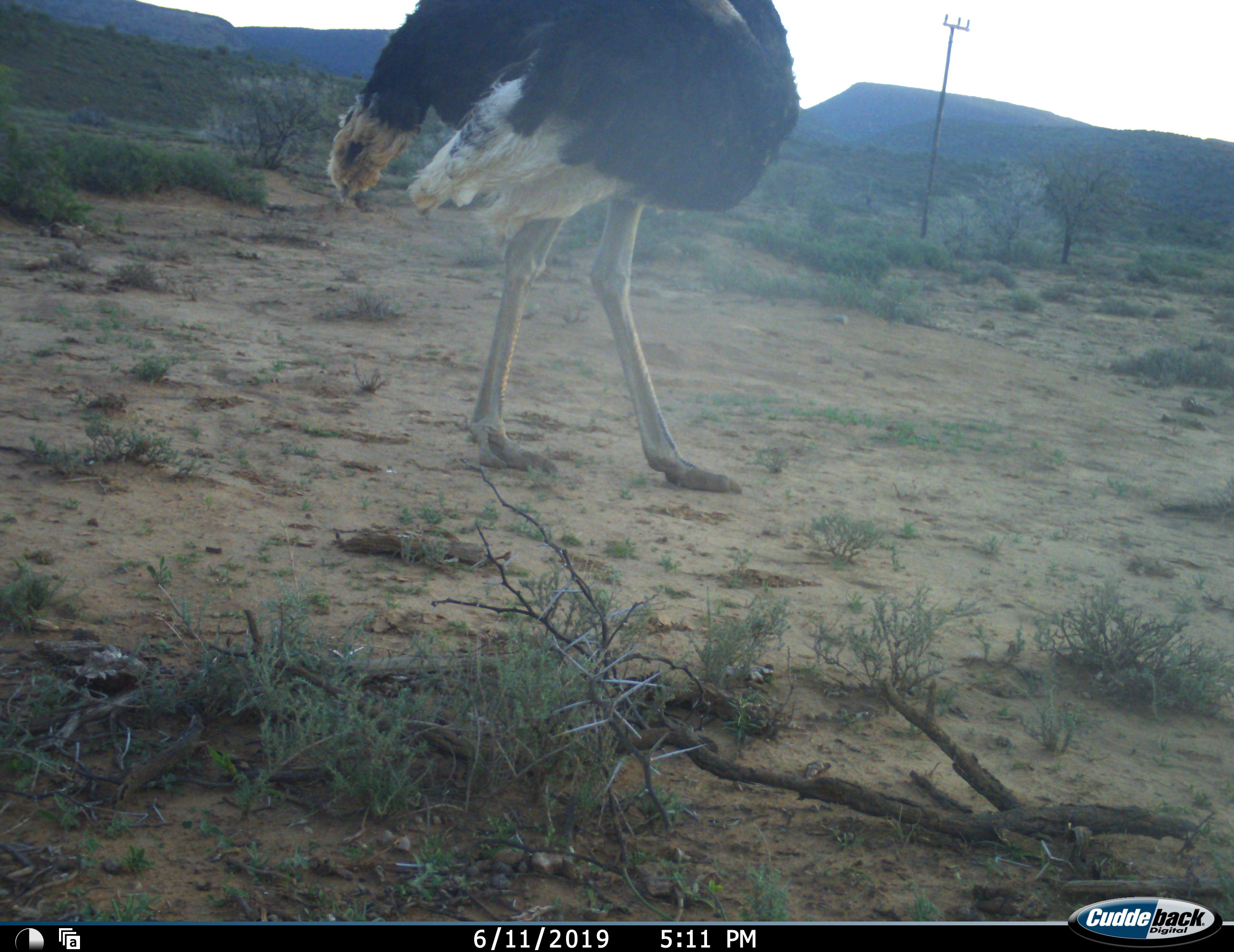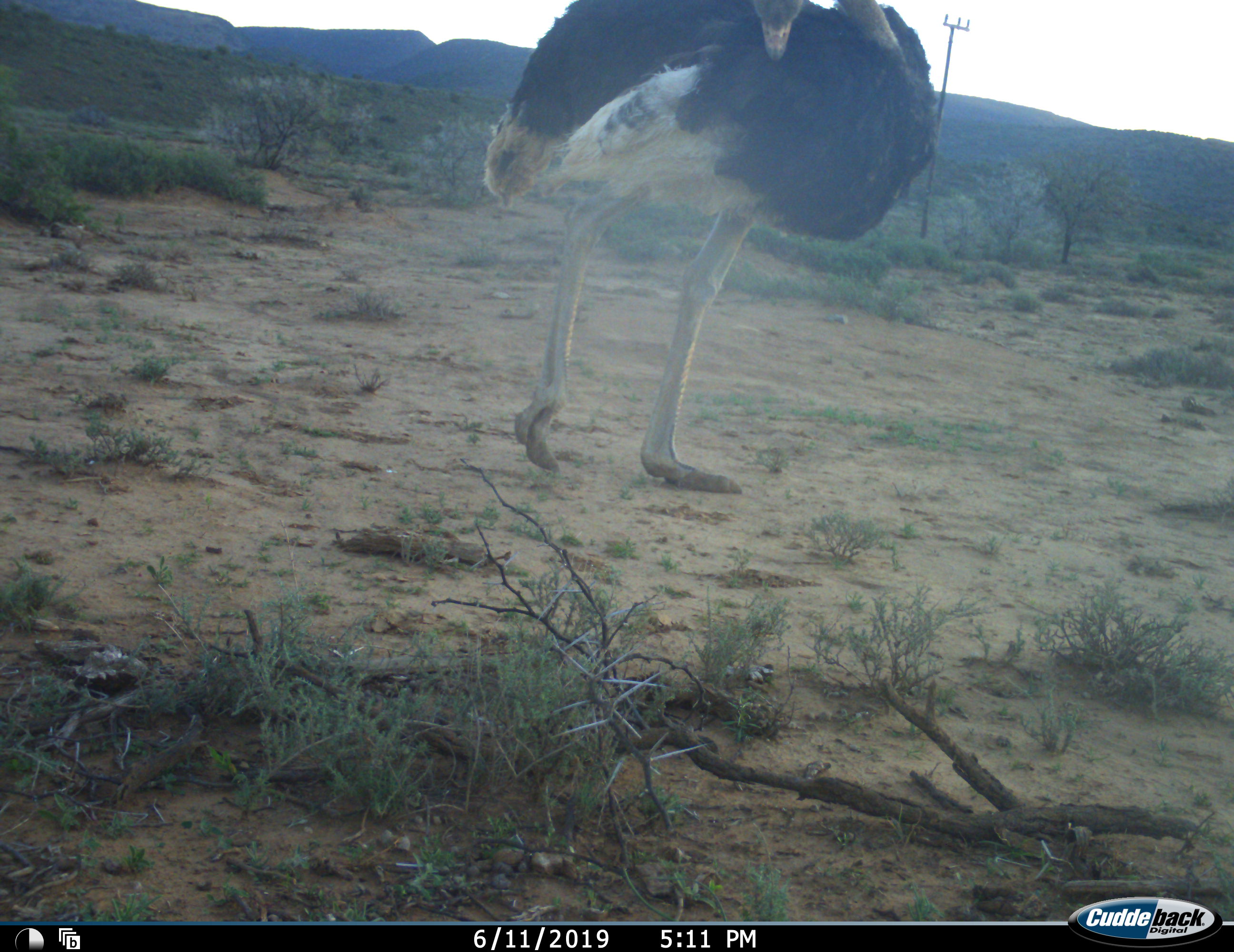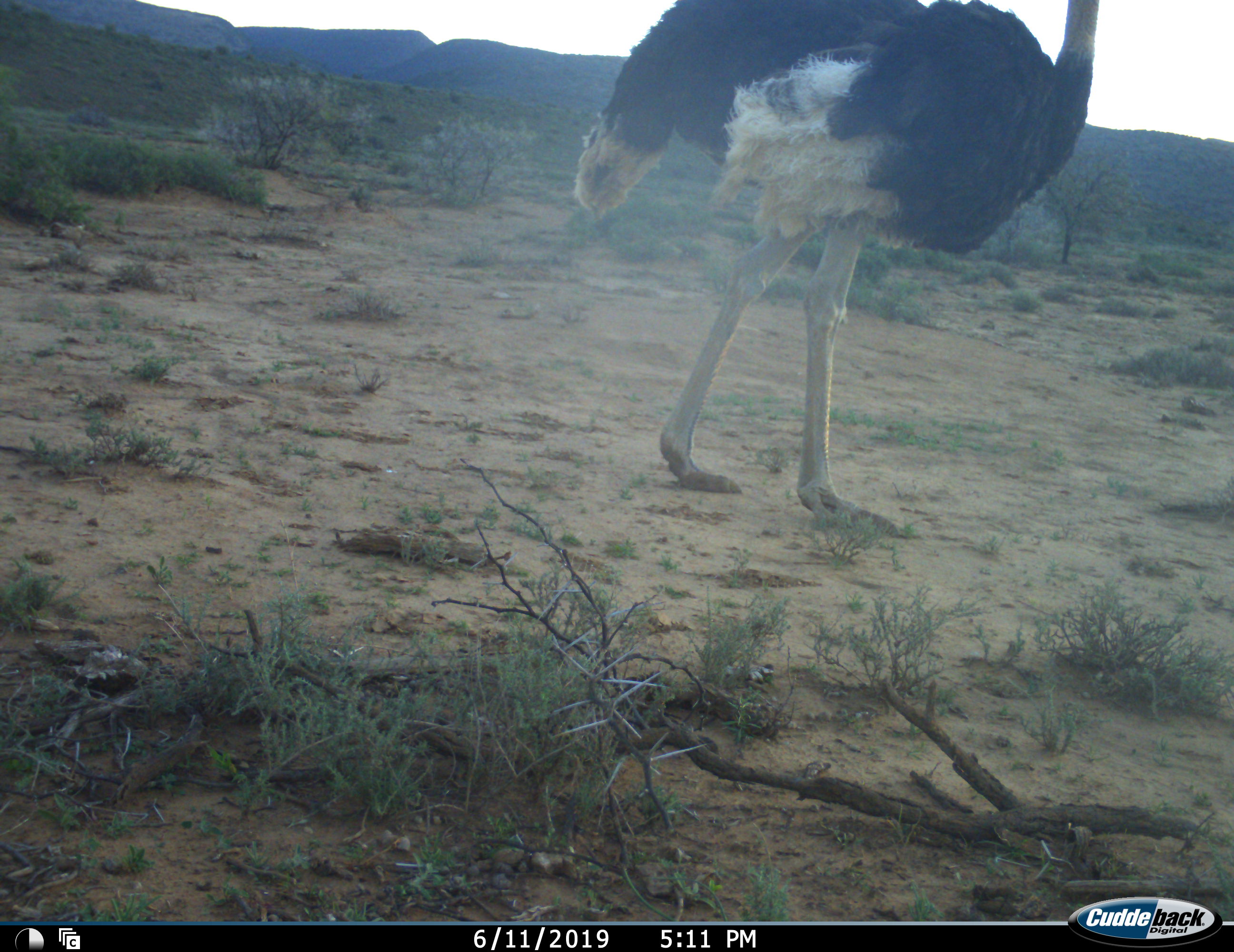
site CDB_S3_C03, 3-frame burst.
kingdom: Animalia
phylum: Chordata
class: Aves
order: Struthioniformes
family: Struthionidae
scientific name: Struthionidae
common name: ostrich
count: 1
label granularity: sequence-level